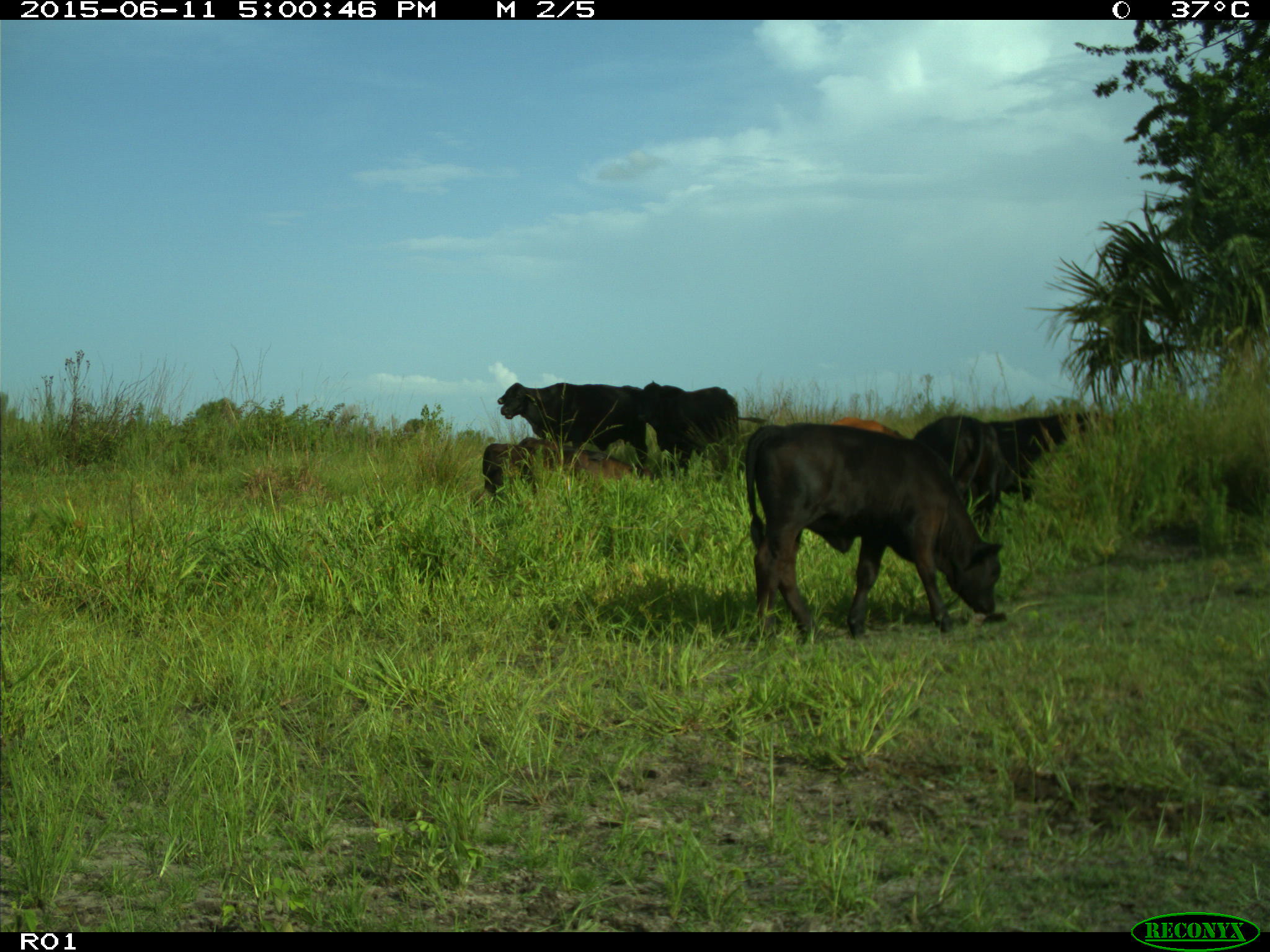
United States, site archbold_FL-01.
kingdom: Animalia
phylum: Chordata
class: Mammalia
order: Artiodactyla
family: Bovidae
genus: Bos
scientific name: Bos taurus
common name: domestic cow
Bos taurus (domestic cow).